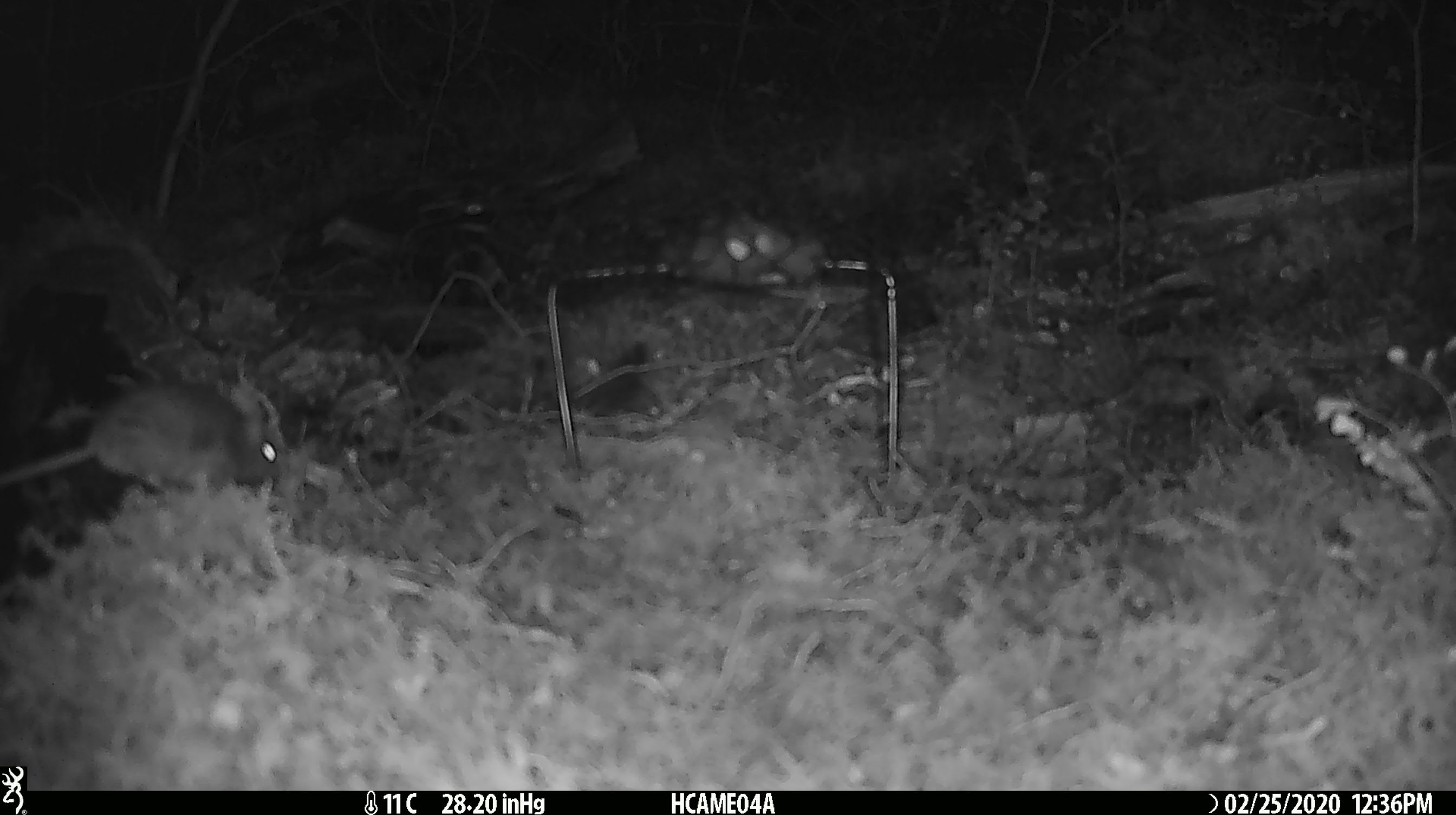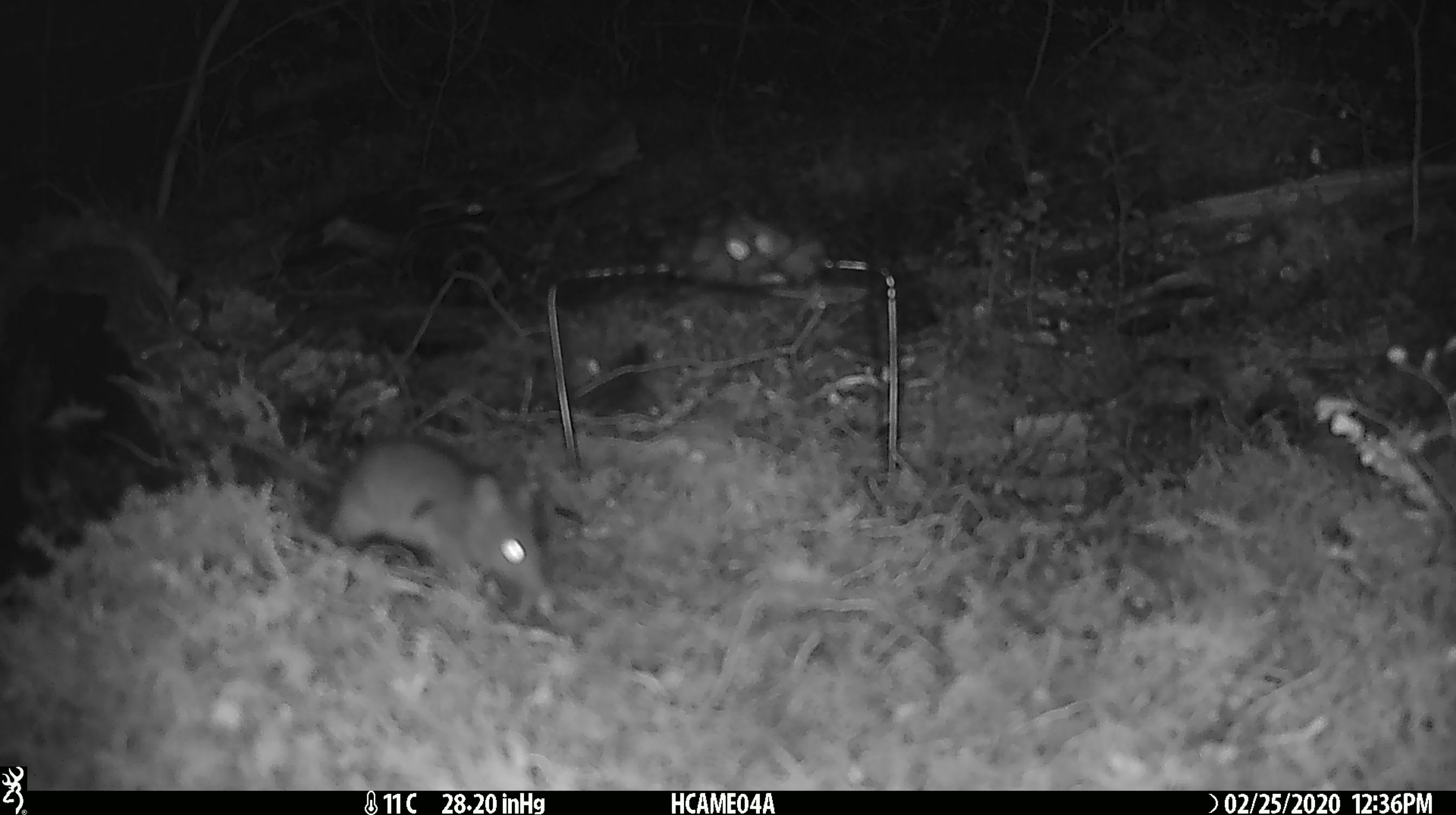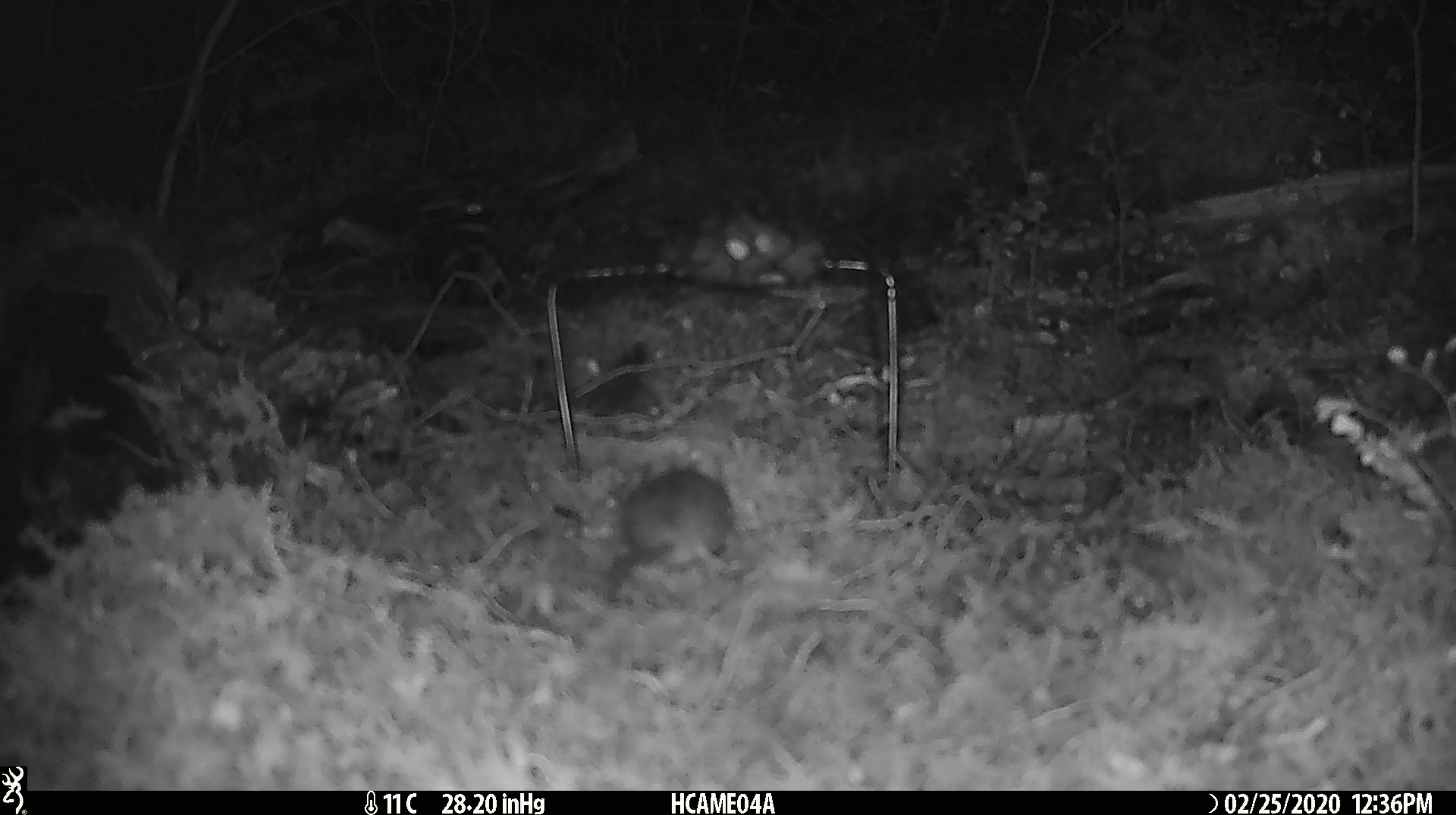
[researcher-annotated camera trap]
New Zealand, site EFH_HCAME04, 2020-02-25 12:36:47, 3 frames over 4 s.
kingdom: Animalia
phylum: Chordata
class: Mammalia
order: Rodentia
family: Muridae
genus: Mus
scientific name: Mus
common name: mouse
Mouse (Mus).